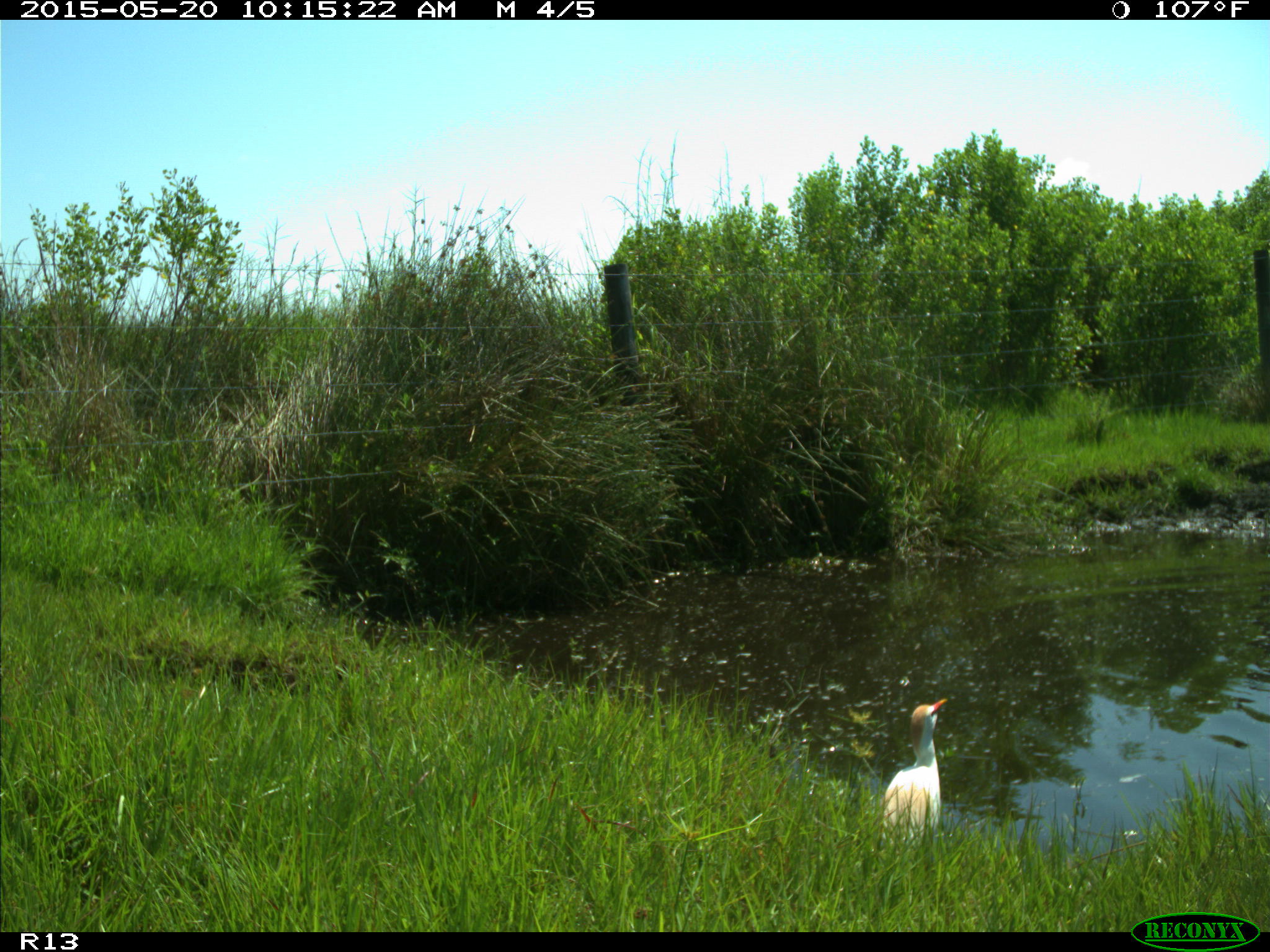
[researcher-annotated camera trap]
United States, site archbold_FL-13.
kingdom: Animalia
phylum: Chordata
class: Aves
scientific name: Aves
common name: birds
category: unidentified bird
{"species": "unidentified bird (birds) (Aves)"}